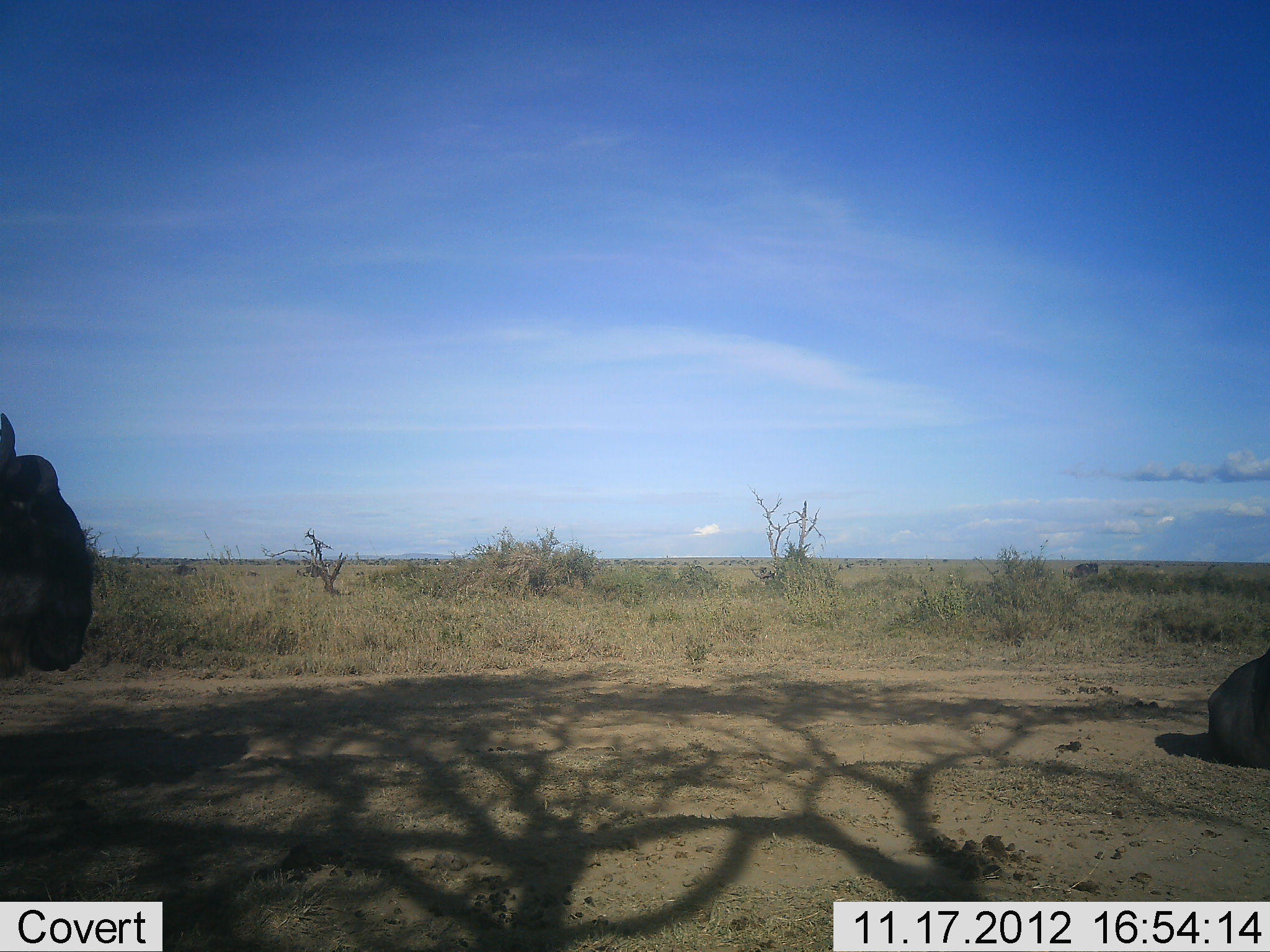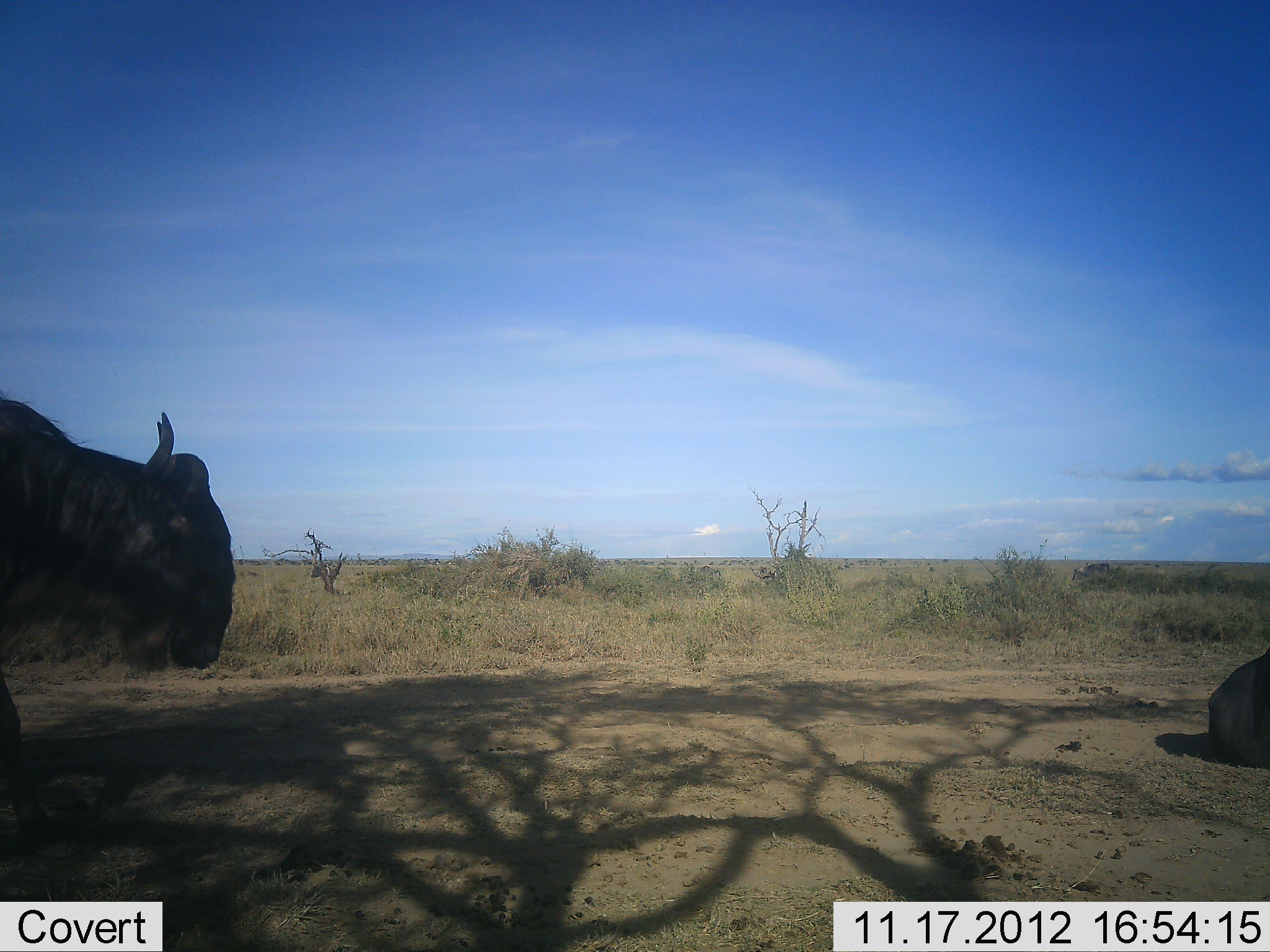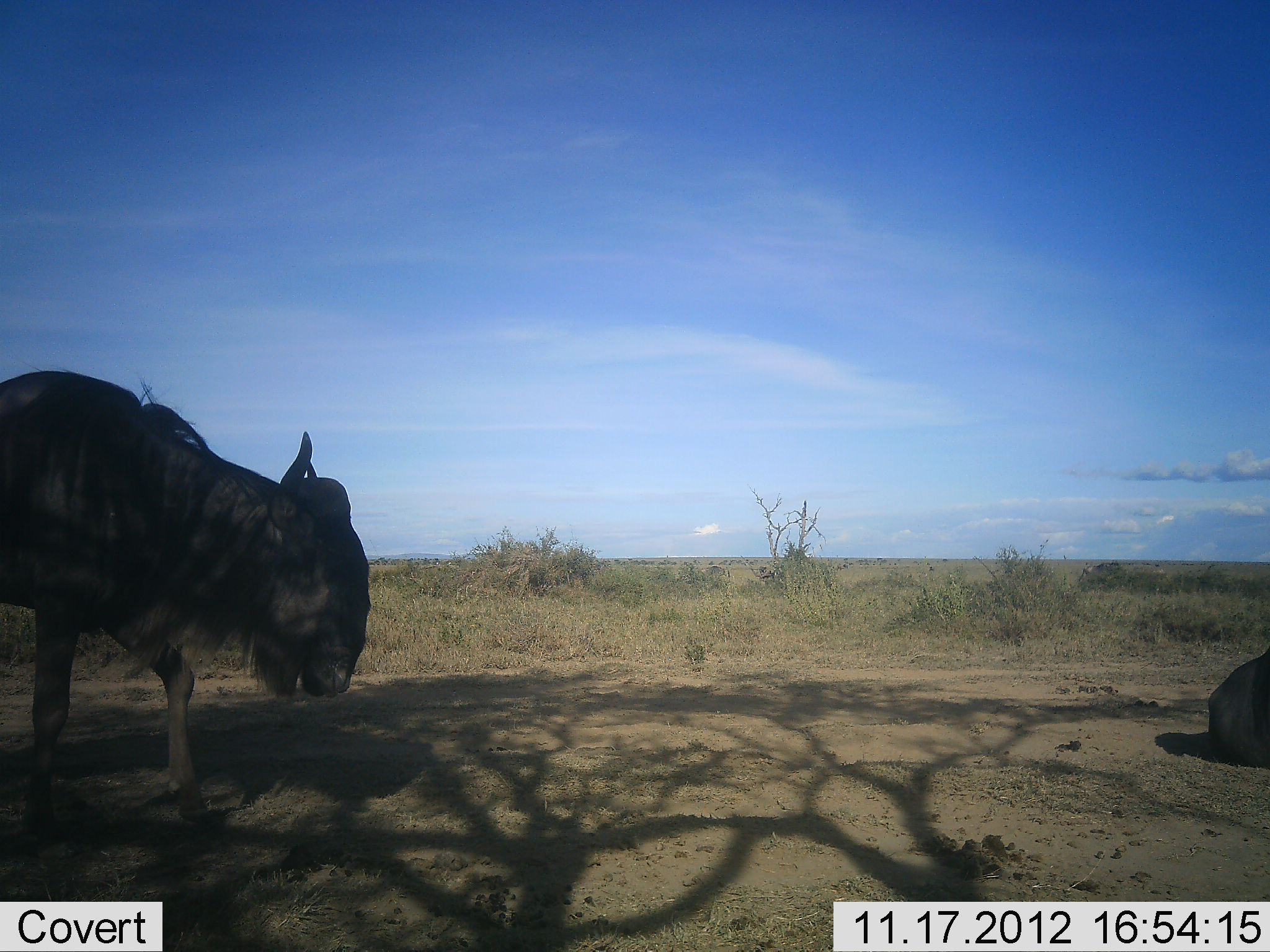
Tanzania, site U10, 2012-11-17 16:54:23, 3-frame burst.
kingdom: Animalia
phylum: Chordata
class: Mammalia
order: Artiodactyla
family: Bovidae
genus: Connochaetes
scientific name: Connochaetes taurinus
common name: blue wildebeest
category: wildebeest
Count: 2.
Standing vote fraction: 20%.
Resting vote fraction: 70%.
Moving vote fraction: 100%.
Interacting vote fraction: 0%.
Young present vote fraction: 0%.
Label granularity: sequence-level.